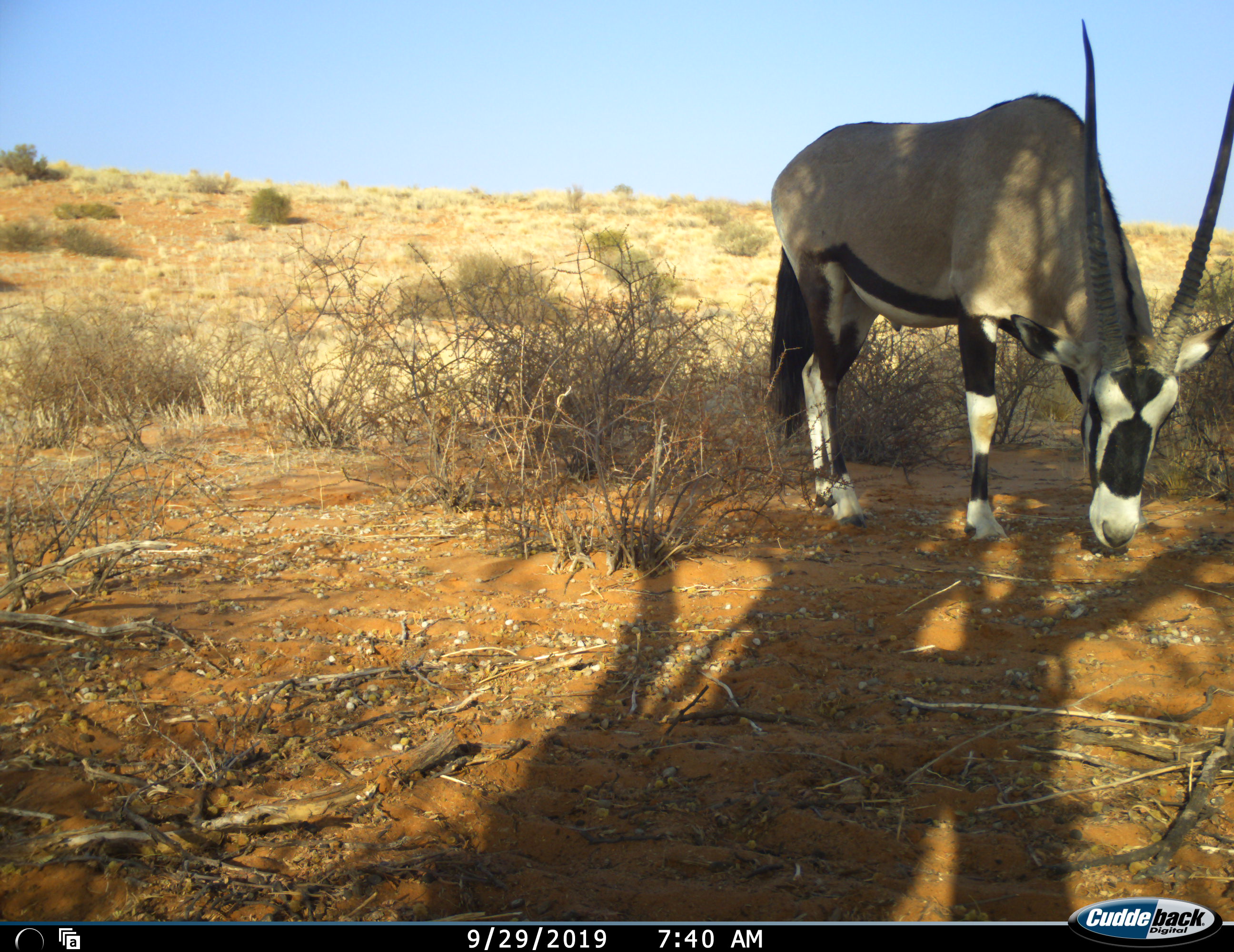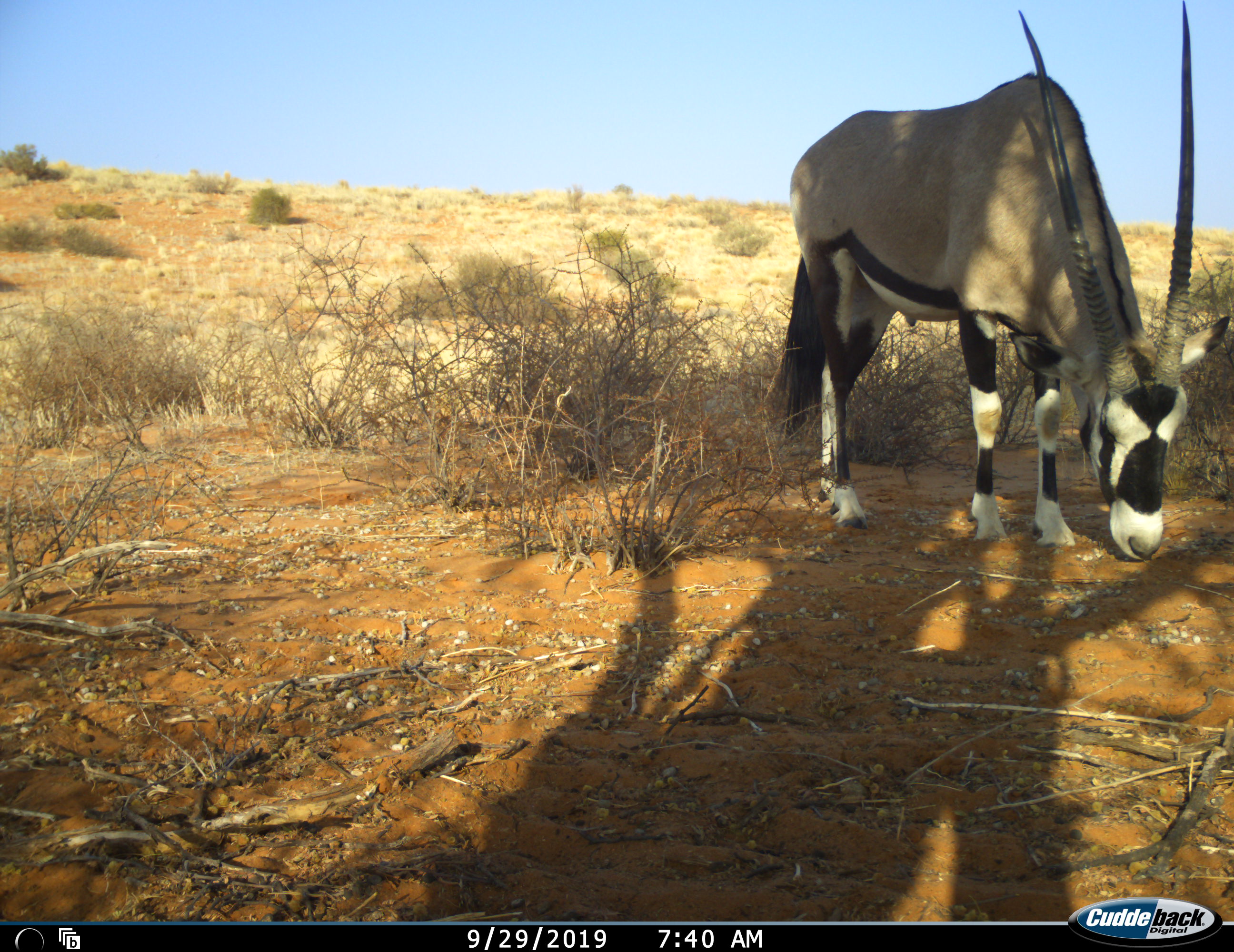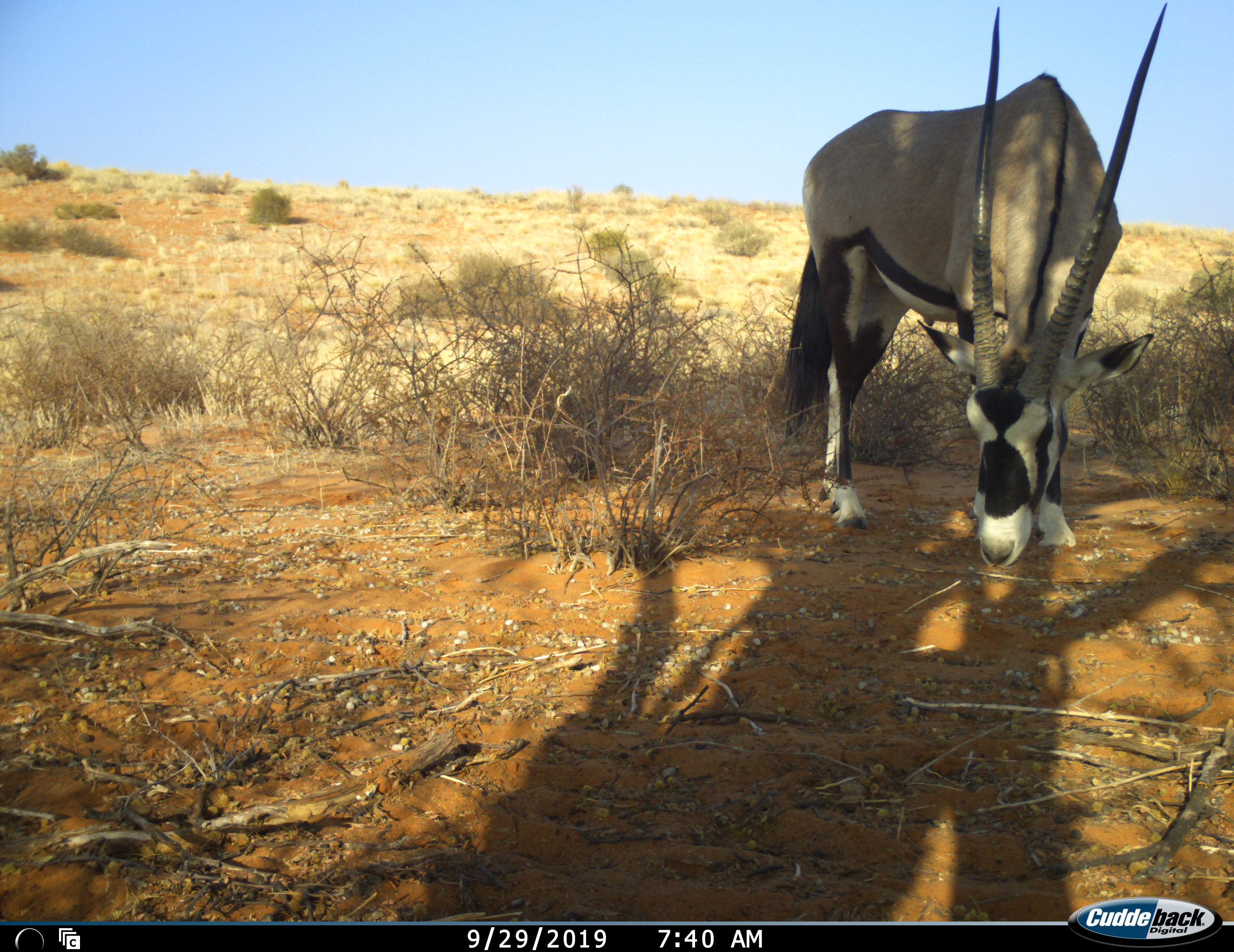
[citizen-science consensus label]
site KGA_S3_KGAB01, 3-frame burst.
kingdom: Animalia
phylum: Chordata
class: Mammalia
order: Artiodactyla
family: Bovidae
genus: Oryx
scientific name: Oryx gazella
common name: gemsbok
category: oryx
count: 1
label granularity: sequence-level